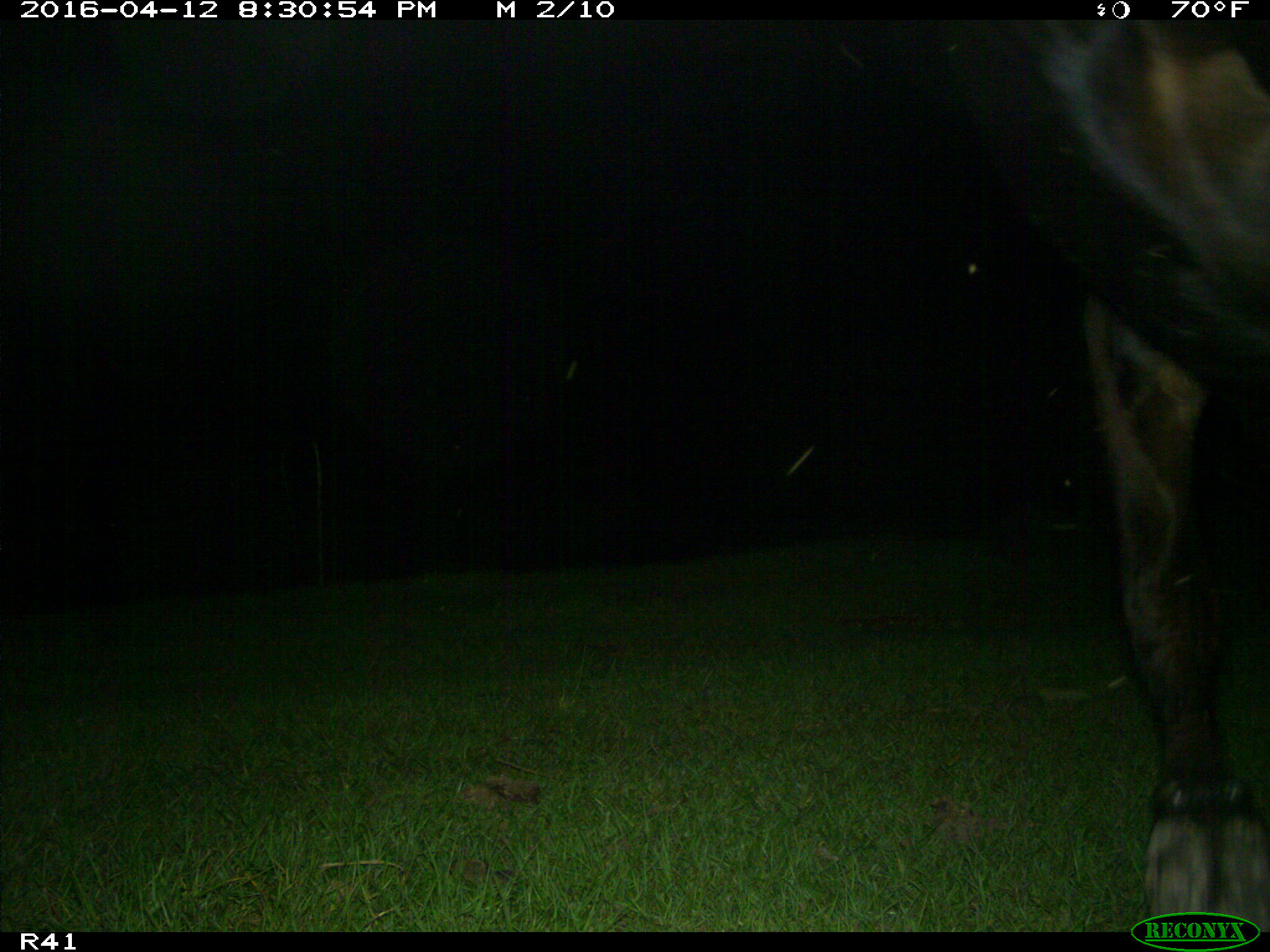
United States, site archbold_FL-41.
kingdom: Animalia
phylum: Chordata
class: Mammalia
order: Artiodactyla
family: Bovidae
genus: Bos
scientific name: Bos taurus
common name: domestic cow